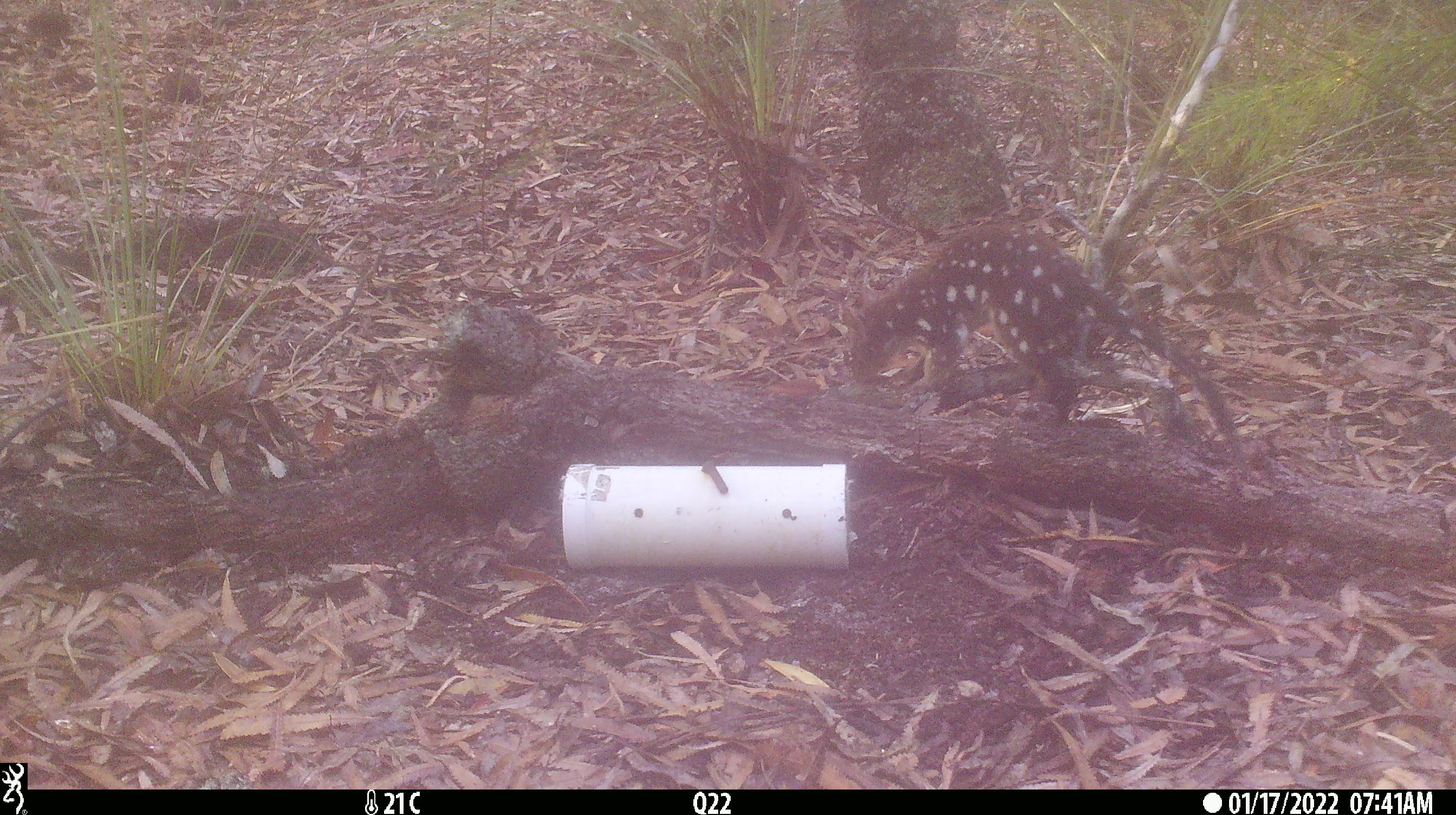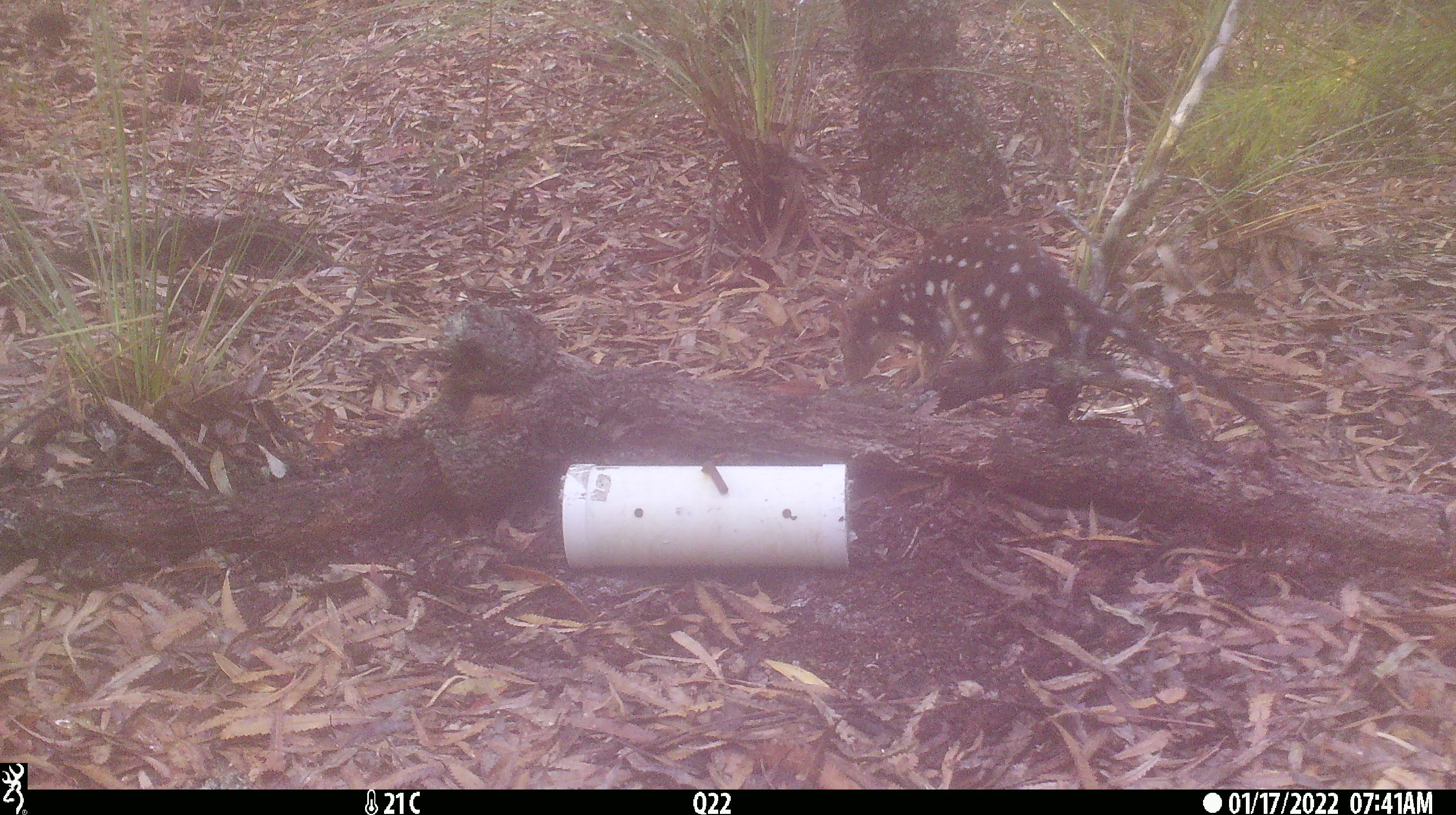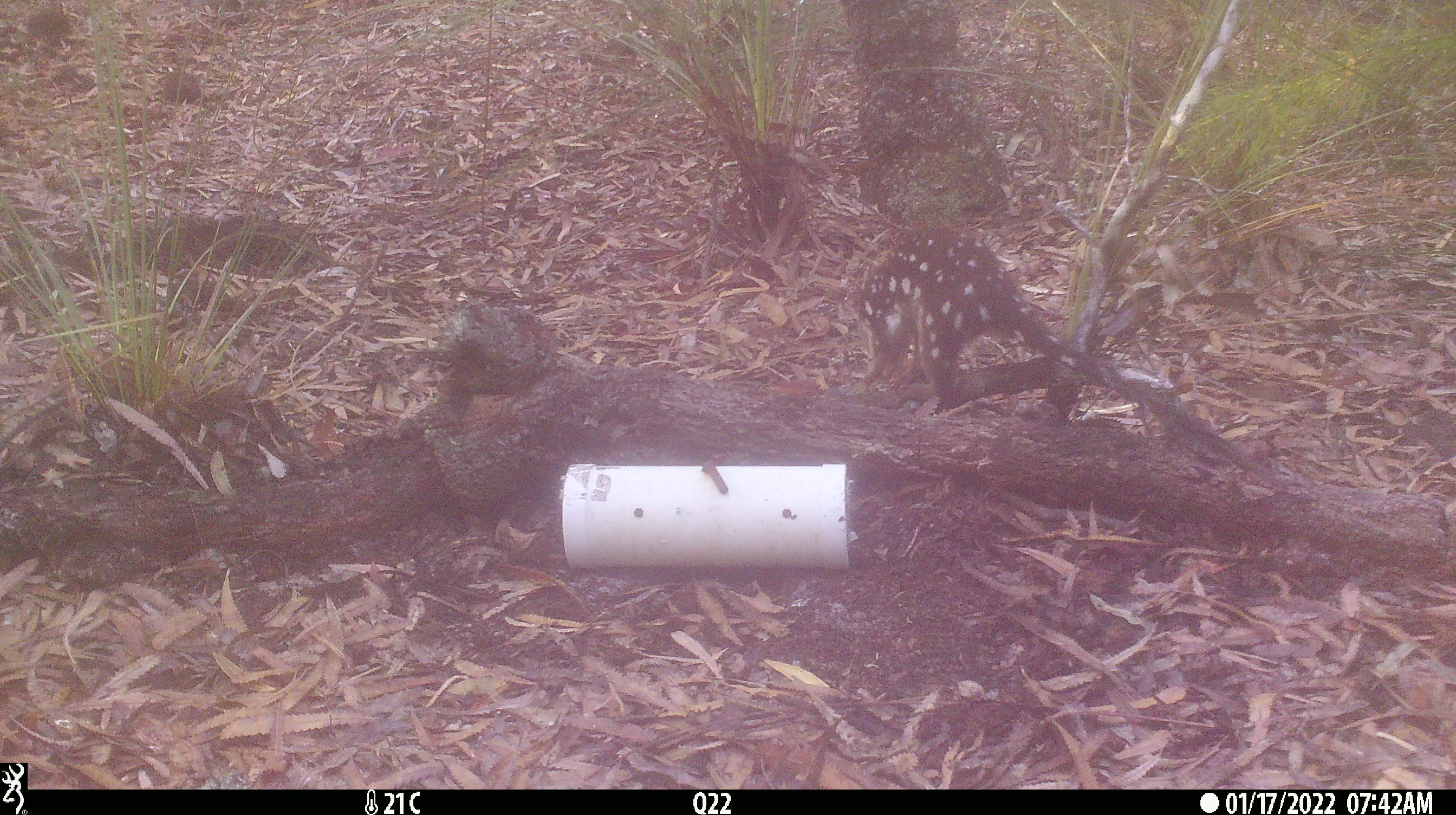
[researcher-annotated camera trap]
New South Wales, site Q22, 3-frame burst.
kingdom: Animalia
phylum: Chordata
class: Mammalia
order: Dasyuromorphia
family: Dasyuridae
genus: Dasyurus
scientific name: Dasyurus maculatus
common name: spotted-tailed quoll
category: quoll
Quoll (spotted-tailed quoll) (Dasyurus maculatus).